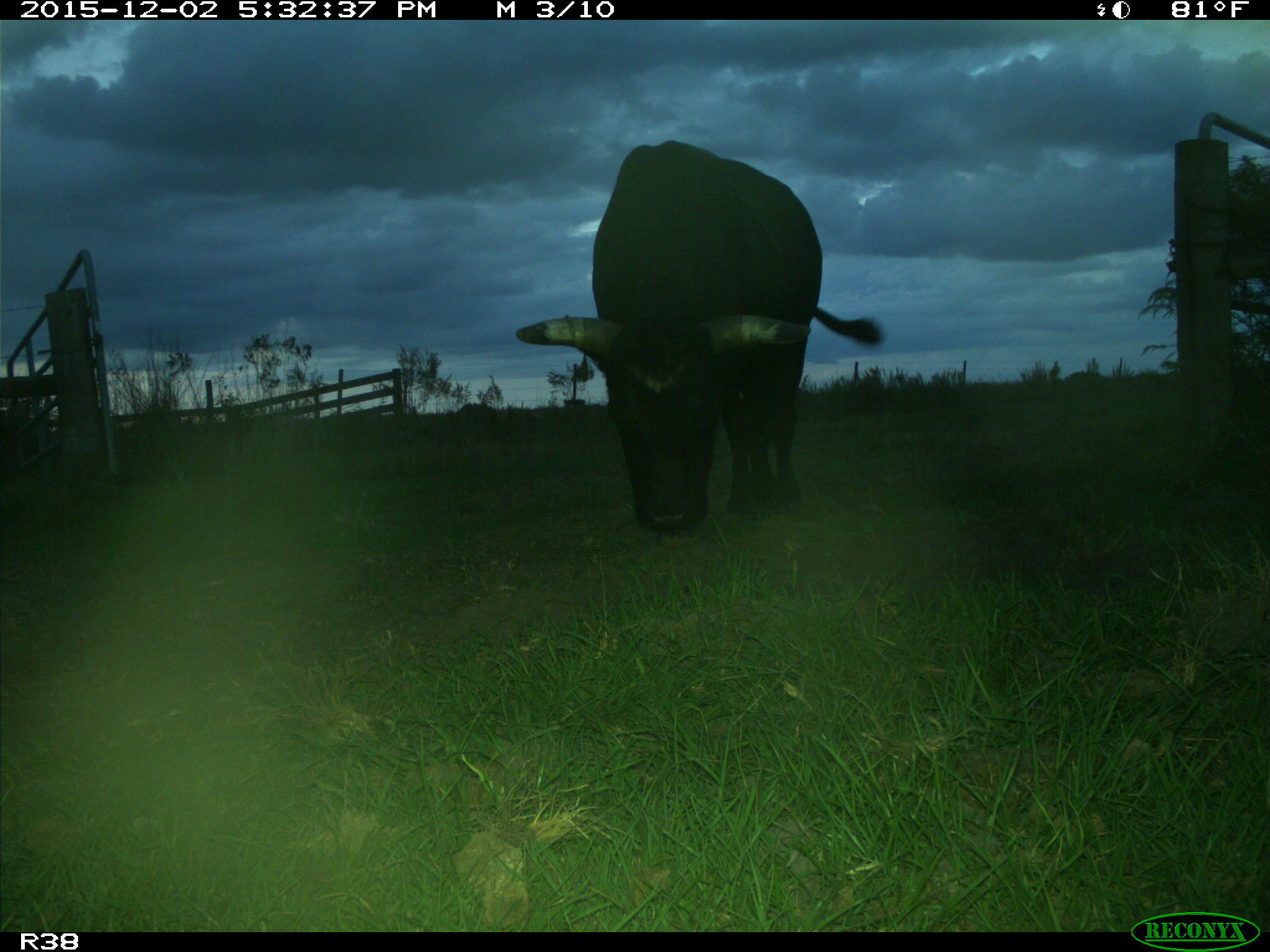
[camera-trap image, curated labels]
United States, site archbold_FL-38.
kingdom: Animalia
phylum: Chordata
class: Mammalia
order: Artiodactyla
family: Bovidae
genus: Bos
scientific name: Bos taurus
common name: domestic cow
Bos taurus (domestic cow).